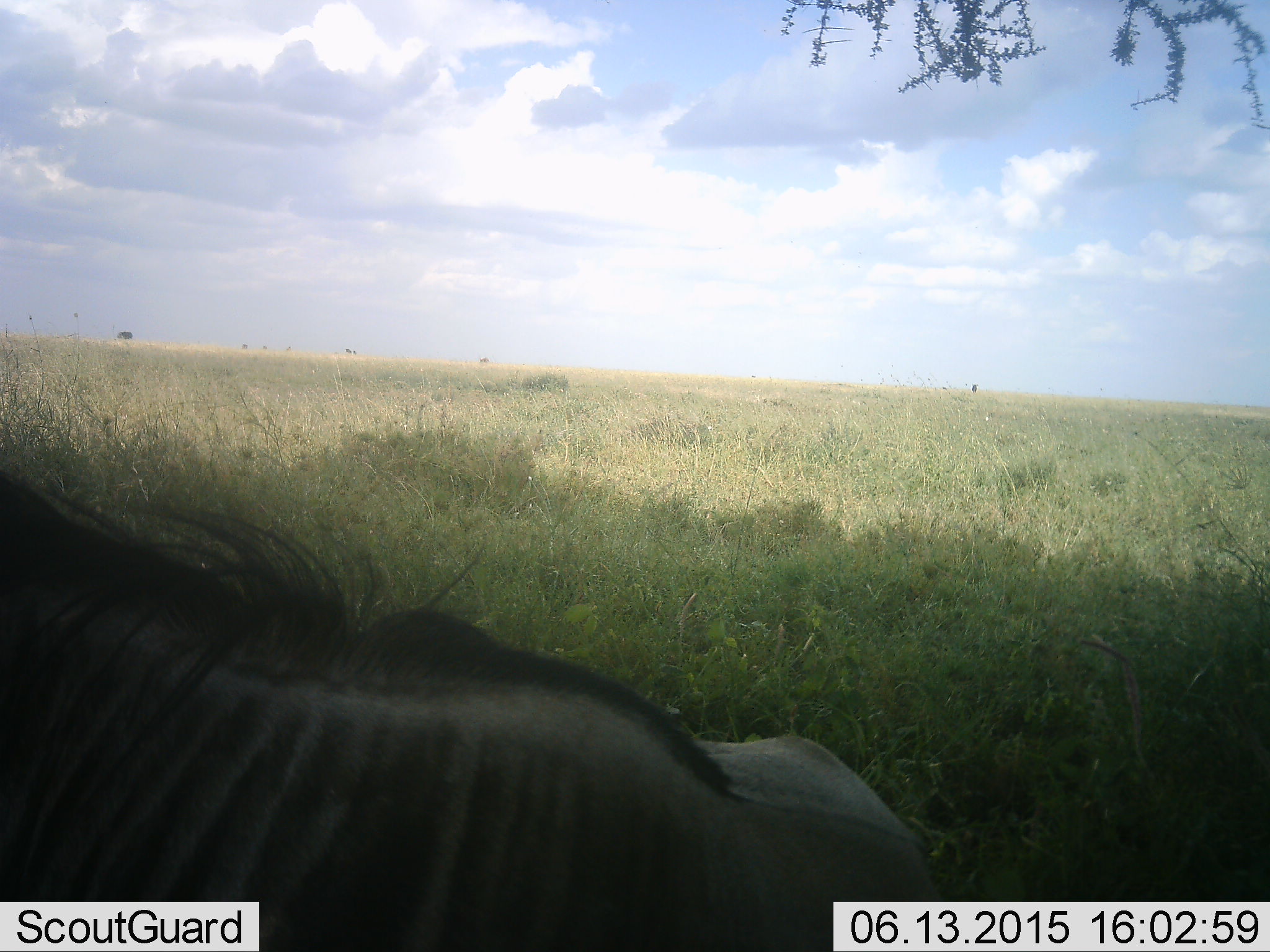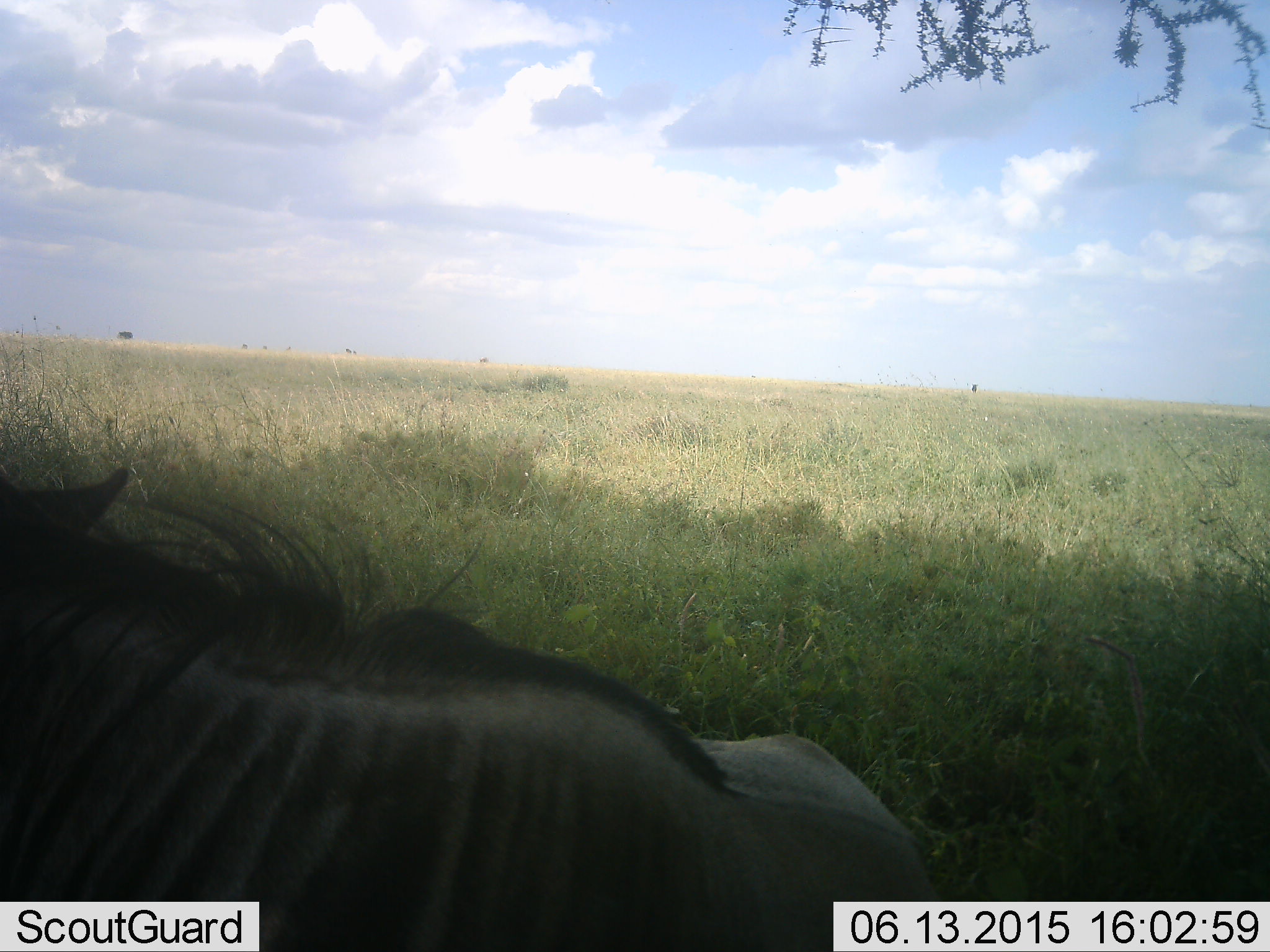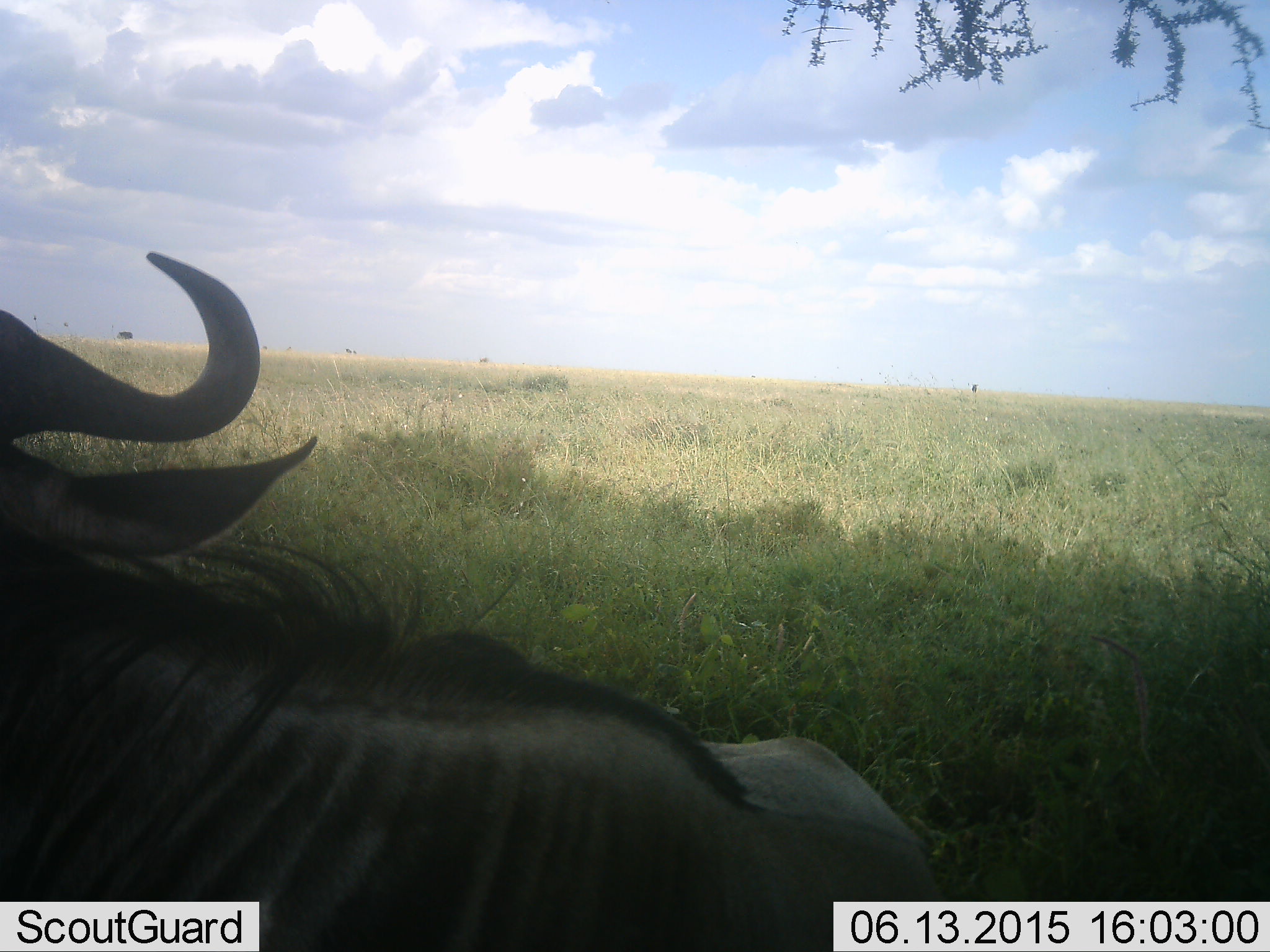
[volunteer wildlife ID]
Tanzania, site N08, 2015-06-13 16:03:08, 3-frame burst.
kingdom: Animalia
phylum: Chordata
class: Mammalia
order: Artiodactyla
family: Bovidae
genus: Connochaetes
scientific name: Connochaetes taurinus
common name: blue wildebeest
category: wildebeest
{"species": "wildebeest (blue wildebeest) (Connochaetes taurinus)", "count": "1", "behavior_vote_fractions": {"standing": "40%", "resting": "50%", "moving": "10%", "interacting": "0%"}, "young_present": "0%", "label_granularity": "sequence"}